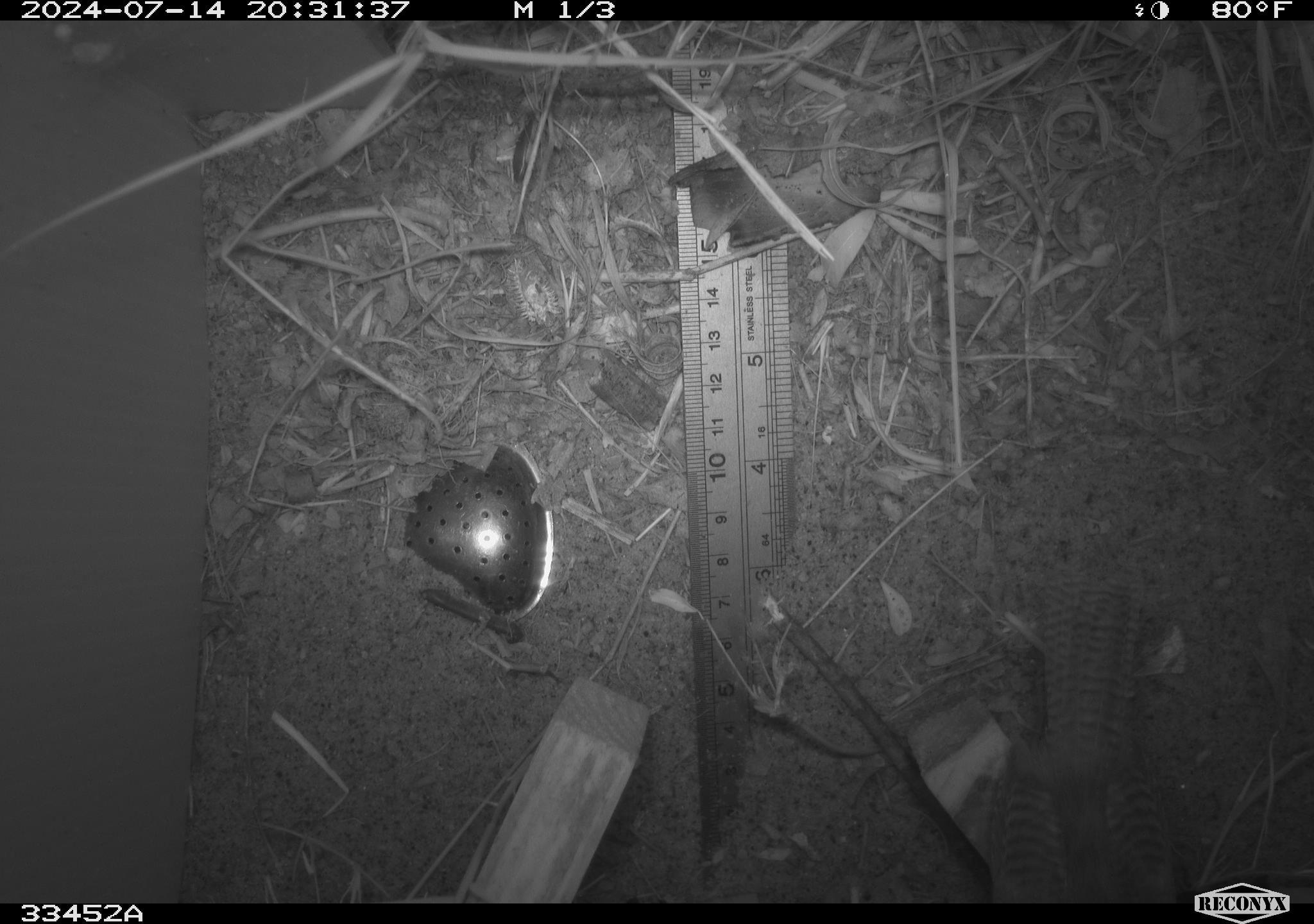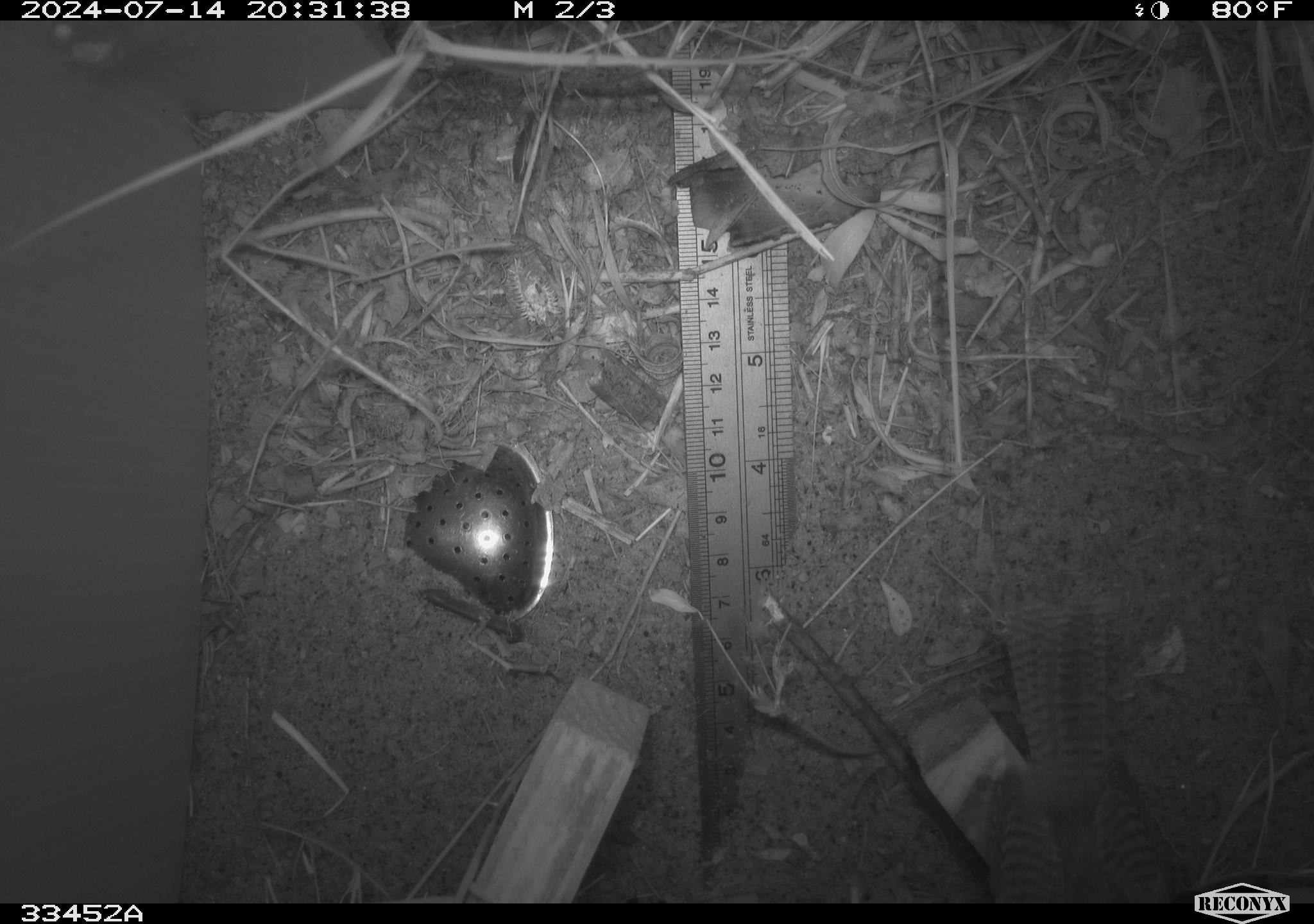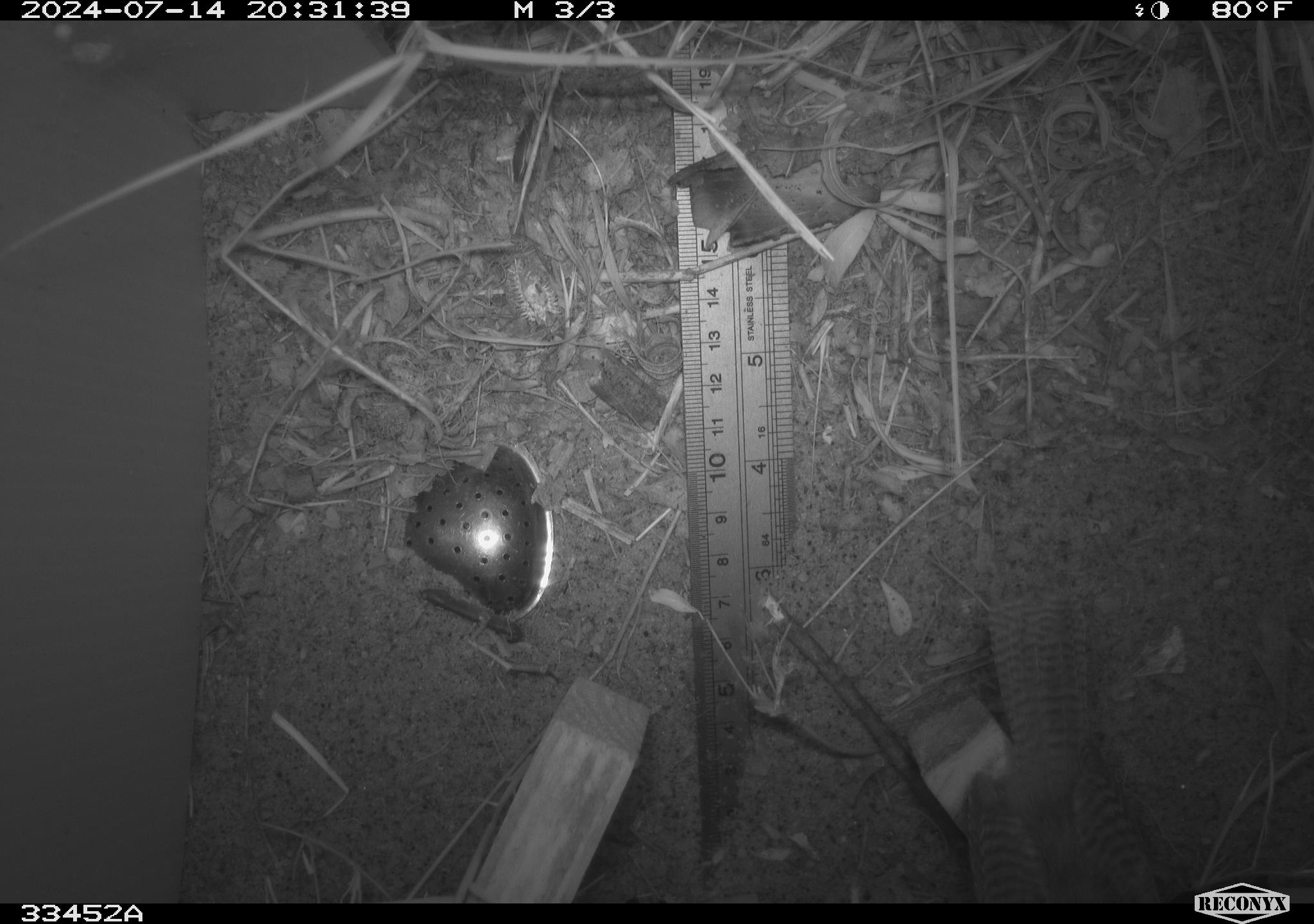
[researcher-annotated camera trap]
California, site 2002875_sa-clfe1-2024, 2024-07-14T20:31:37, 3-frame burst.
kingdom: Animalia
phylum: Chordata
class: Aves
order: Passeriformes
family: Troglodytidae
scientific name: Troglodytidae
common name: wren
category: troglodytidae family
Troglodytidae family (wren) (Troglodytidae).